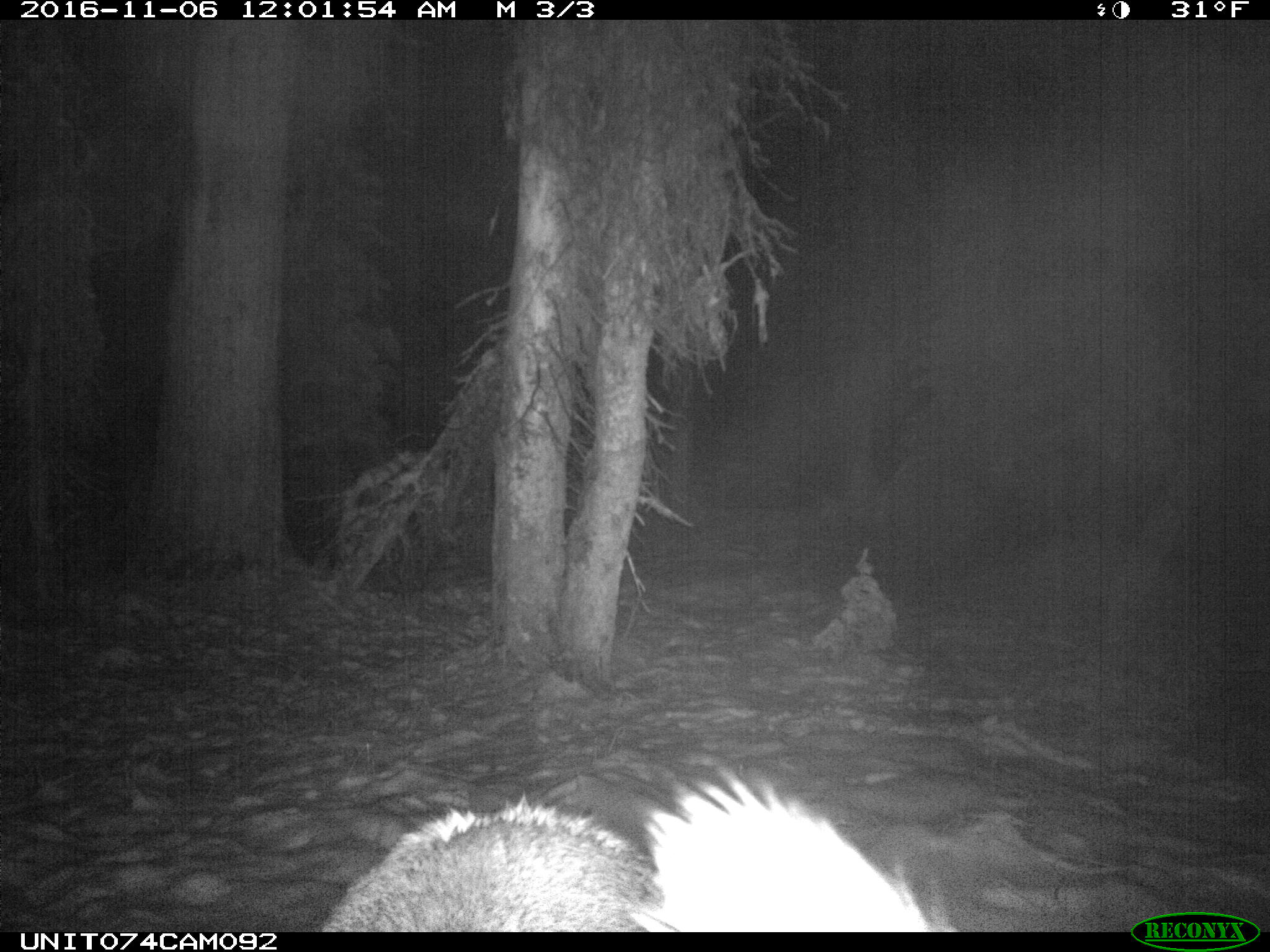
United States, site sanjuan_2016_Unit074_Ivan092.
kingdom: Animalia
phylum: Chordata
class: Mammalia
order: Artiodactyla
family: Cervidae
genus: Cervus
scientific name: Cervus elaphus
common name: red deer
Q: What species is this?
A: Cervus elaphus (red deer).